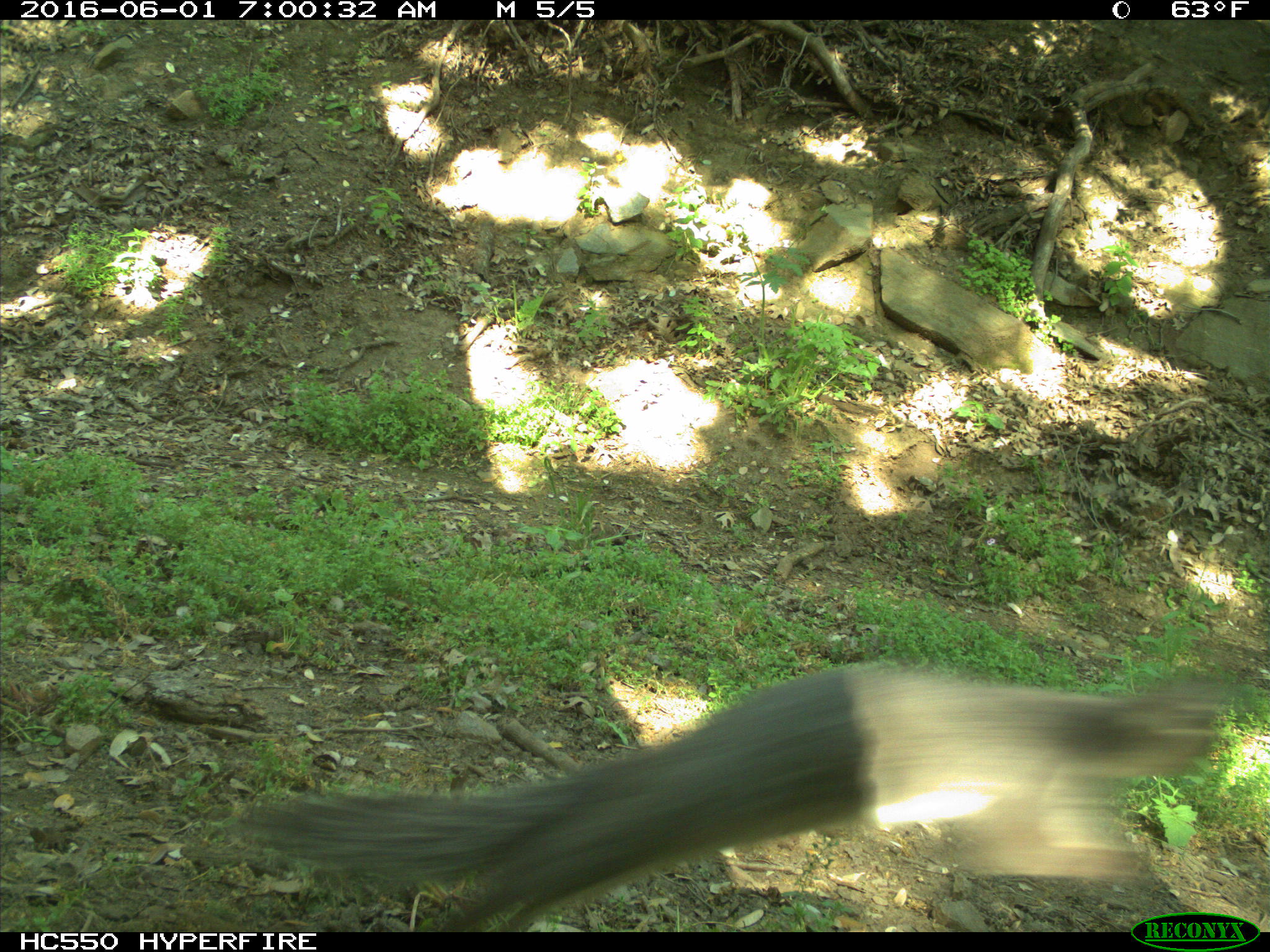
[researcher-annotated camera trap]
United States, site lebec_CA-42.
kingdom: Animalia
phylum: Chordata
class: Mammalia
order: Rodentia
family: Sciuridae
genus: Sciurus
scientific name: Sciurus carolinensis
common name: eastern gray squirrel